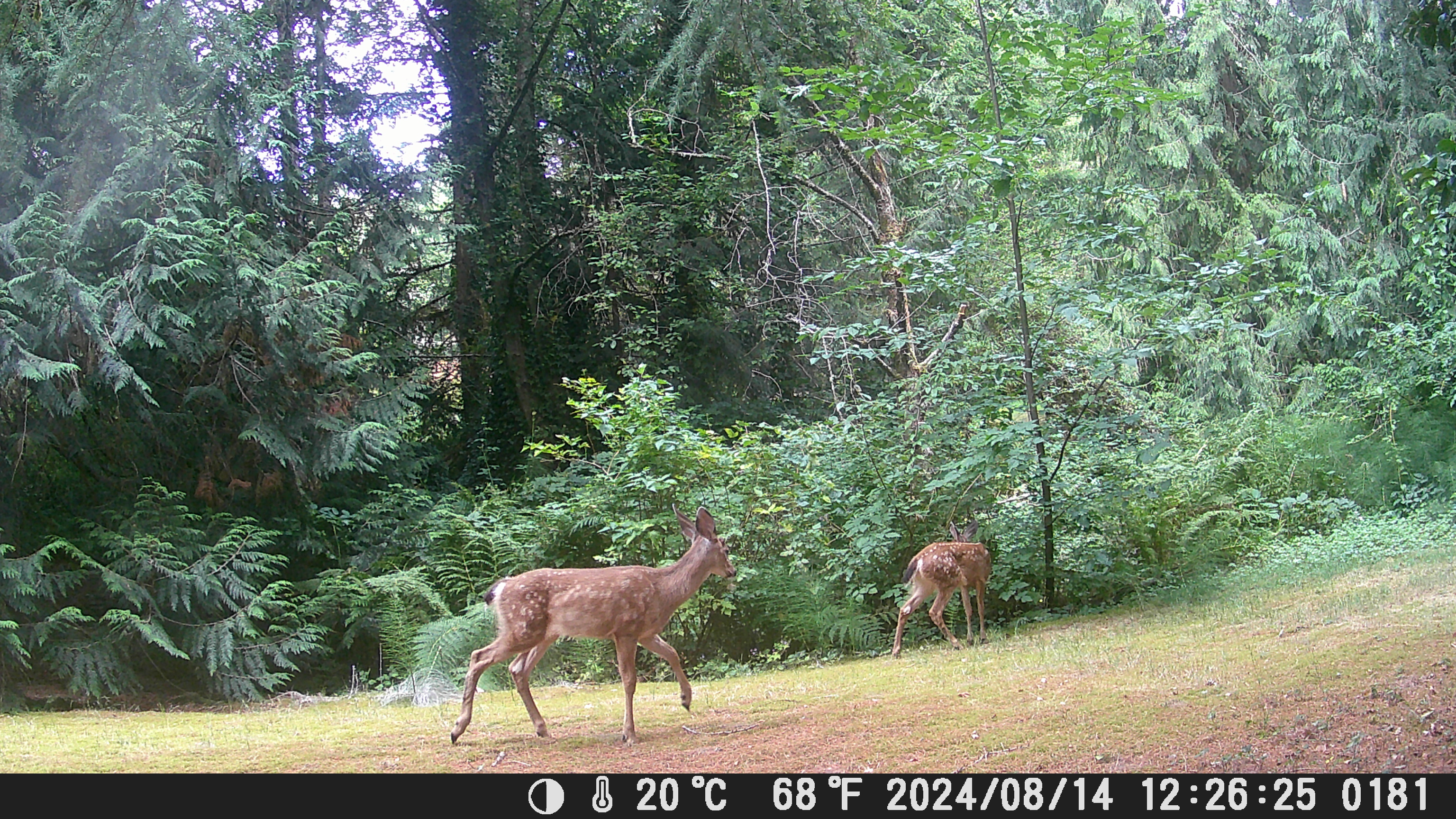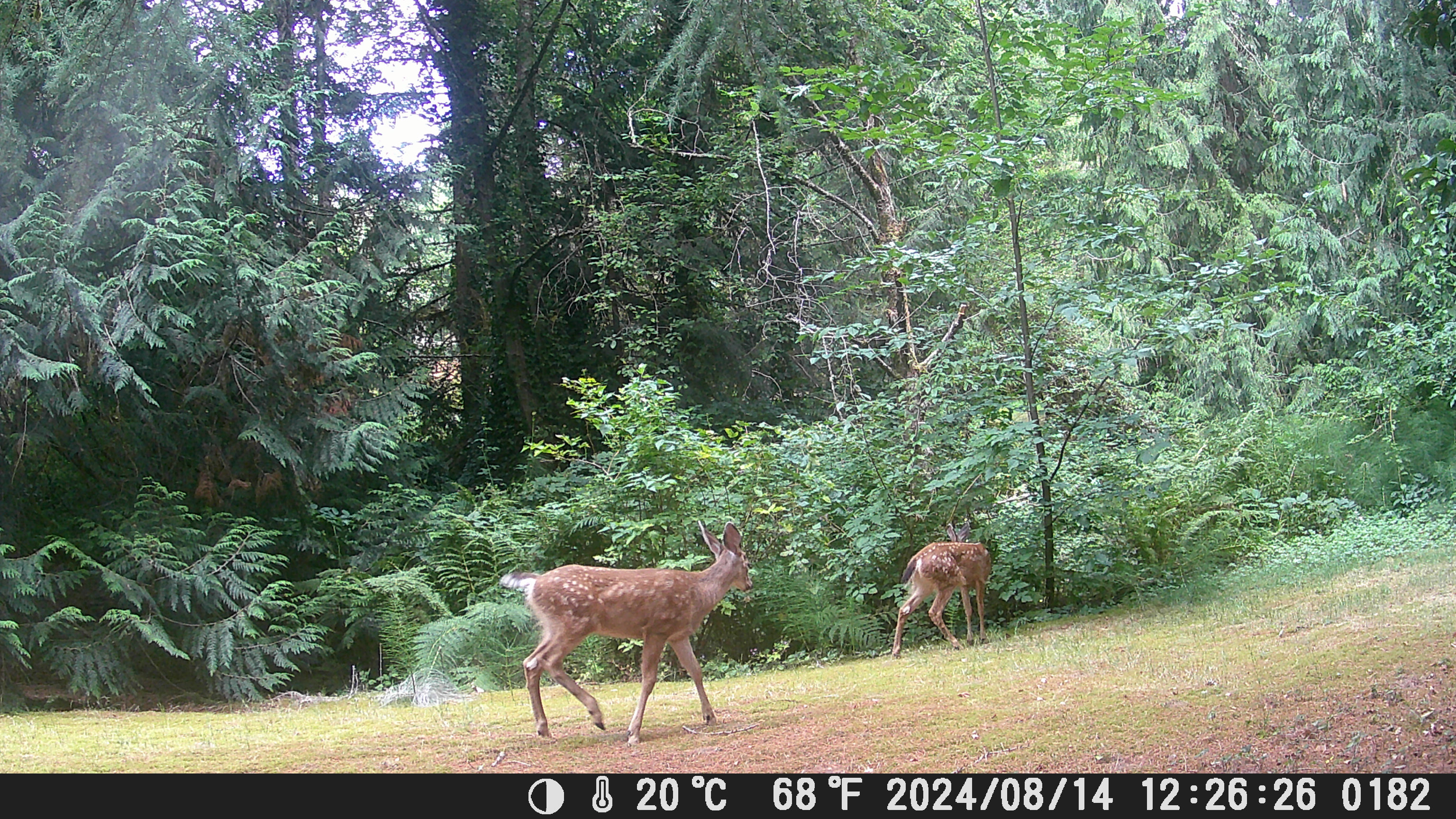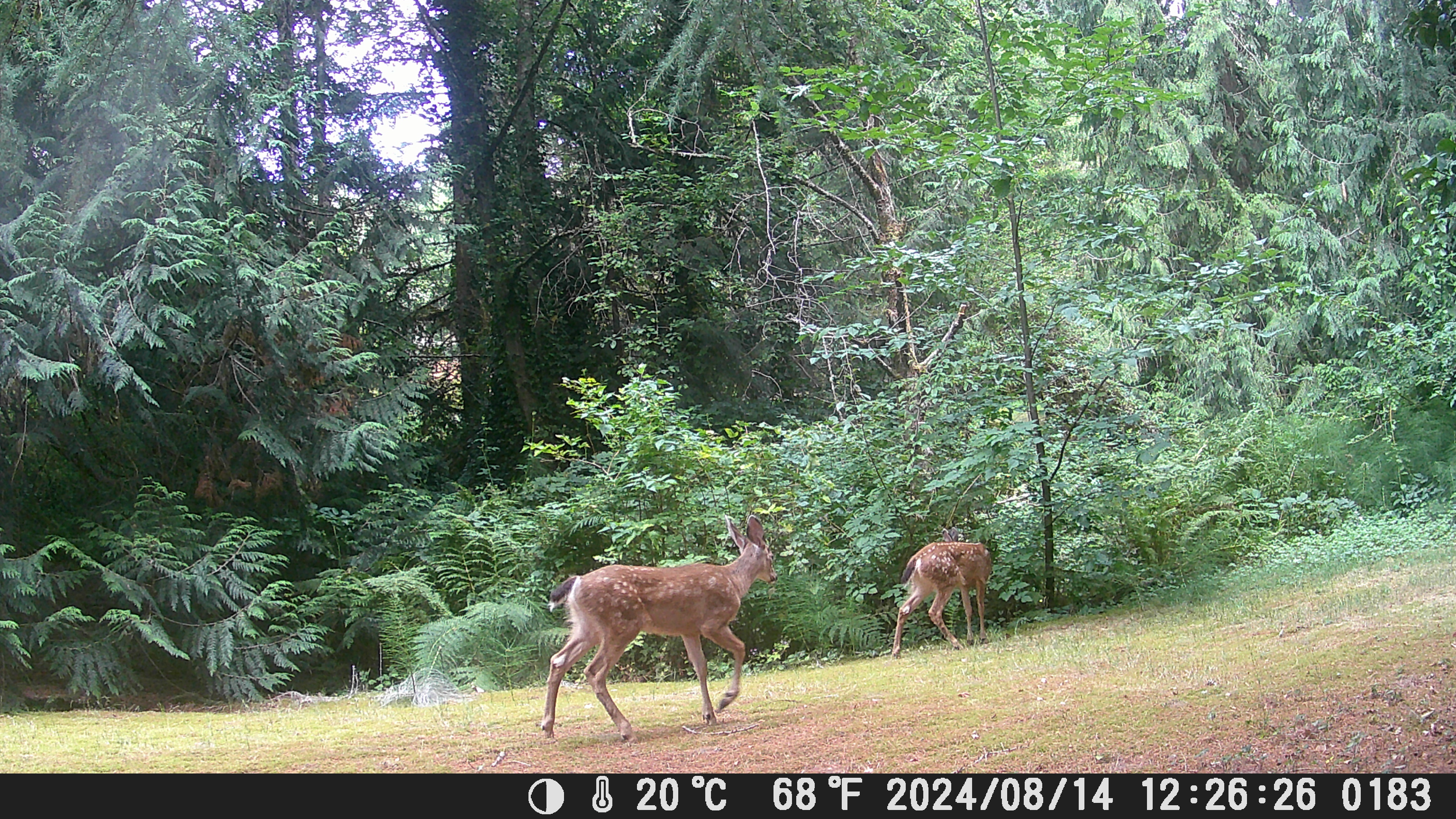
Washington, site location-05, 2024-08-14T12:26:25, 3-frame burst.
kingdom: Animalia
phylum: Chordata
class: Mammalia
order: Artiodactyla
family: Cervidae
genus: Odocoileus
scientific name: Odocoileus hemionus columbianus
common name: columbian blacktail deer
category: deer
Deer (columbian blacktail deer) (Odocoileus hemionus columbianus).